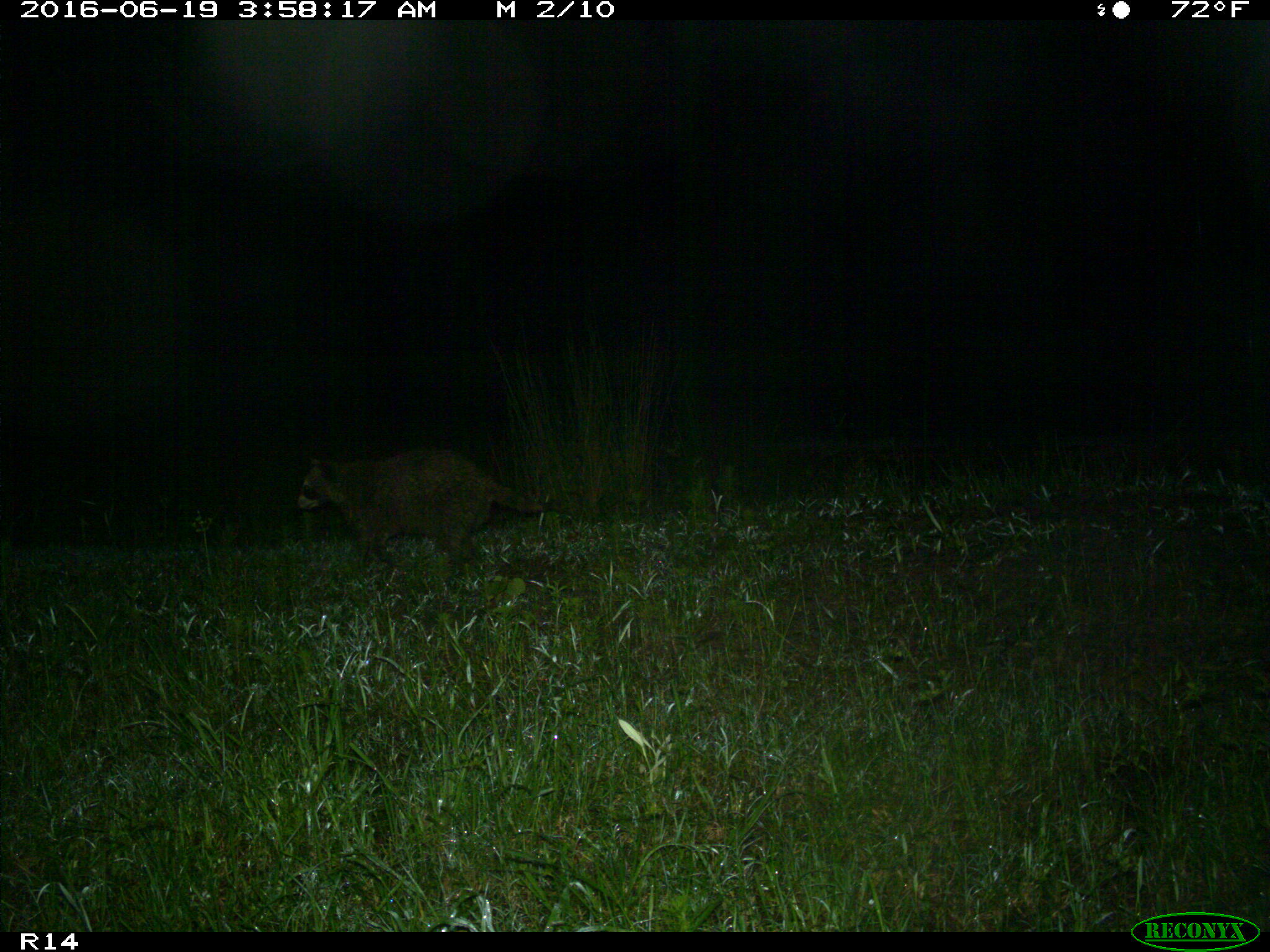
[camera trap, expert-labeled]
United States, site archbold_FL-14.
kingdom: Animalia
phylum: Chordata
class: Mammalia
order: Carnivora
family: Procyonidae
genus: Procyon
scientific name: Procyon lotor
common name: common raccoon